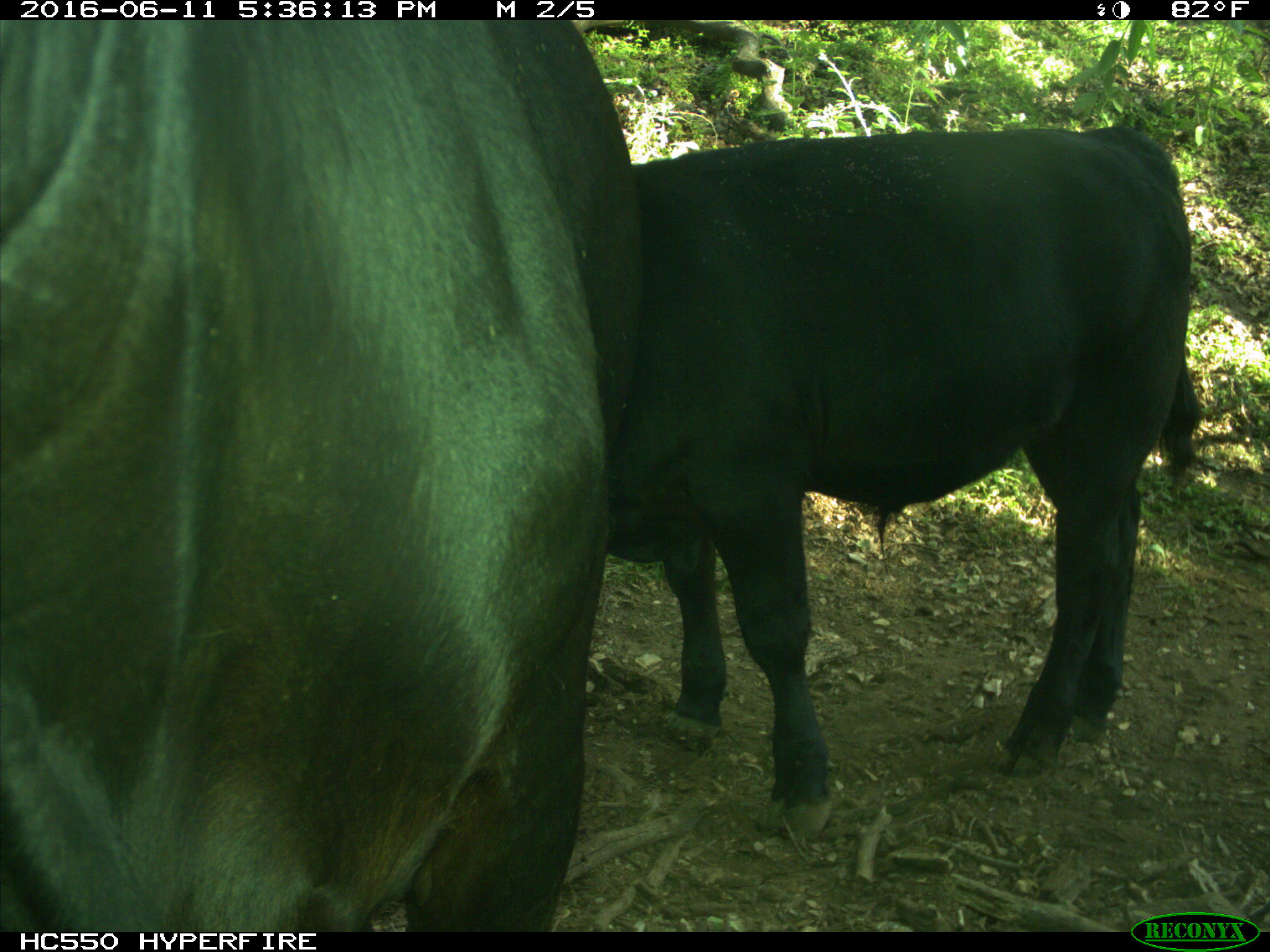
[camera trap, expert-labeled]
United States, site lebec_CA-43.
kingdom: Animalia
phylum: Chordata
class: Mammalia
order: Artiodactyla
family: Bovidae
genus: Bos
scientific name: Bos taurus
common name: domestic cow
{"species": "Bos taurus (domestic cow)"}